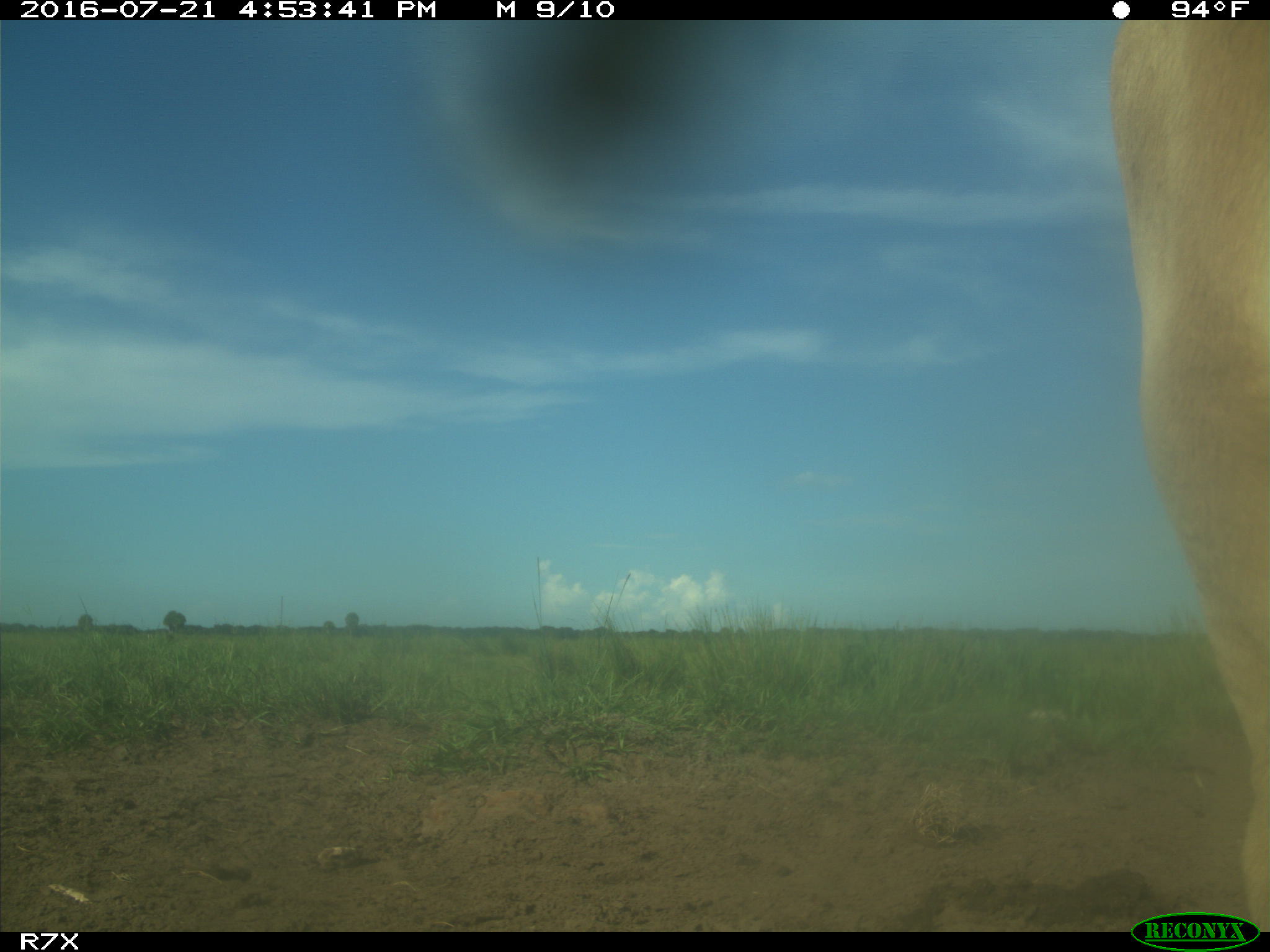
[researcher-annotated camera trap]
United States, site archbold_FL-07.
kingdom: Animalia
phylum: Chordata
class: Mammalia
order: Artiodactyla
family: Bovidae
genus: Bos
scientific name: Bos taurus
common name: domestic cow